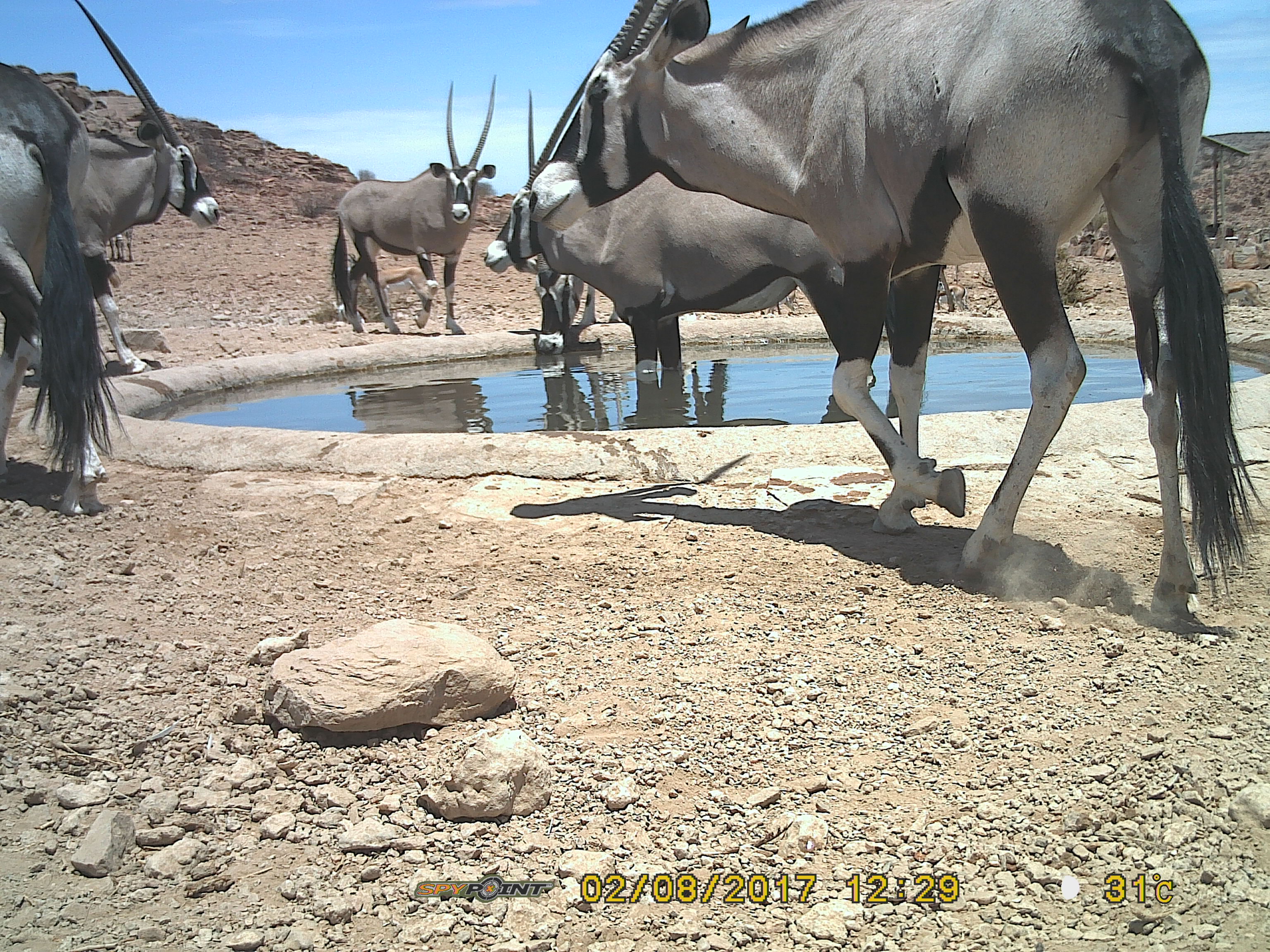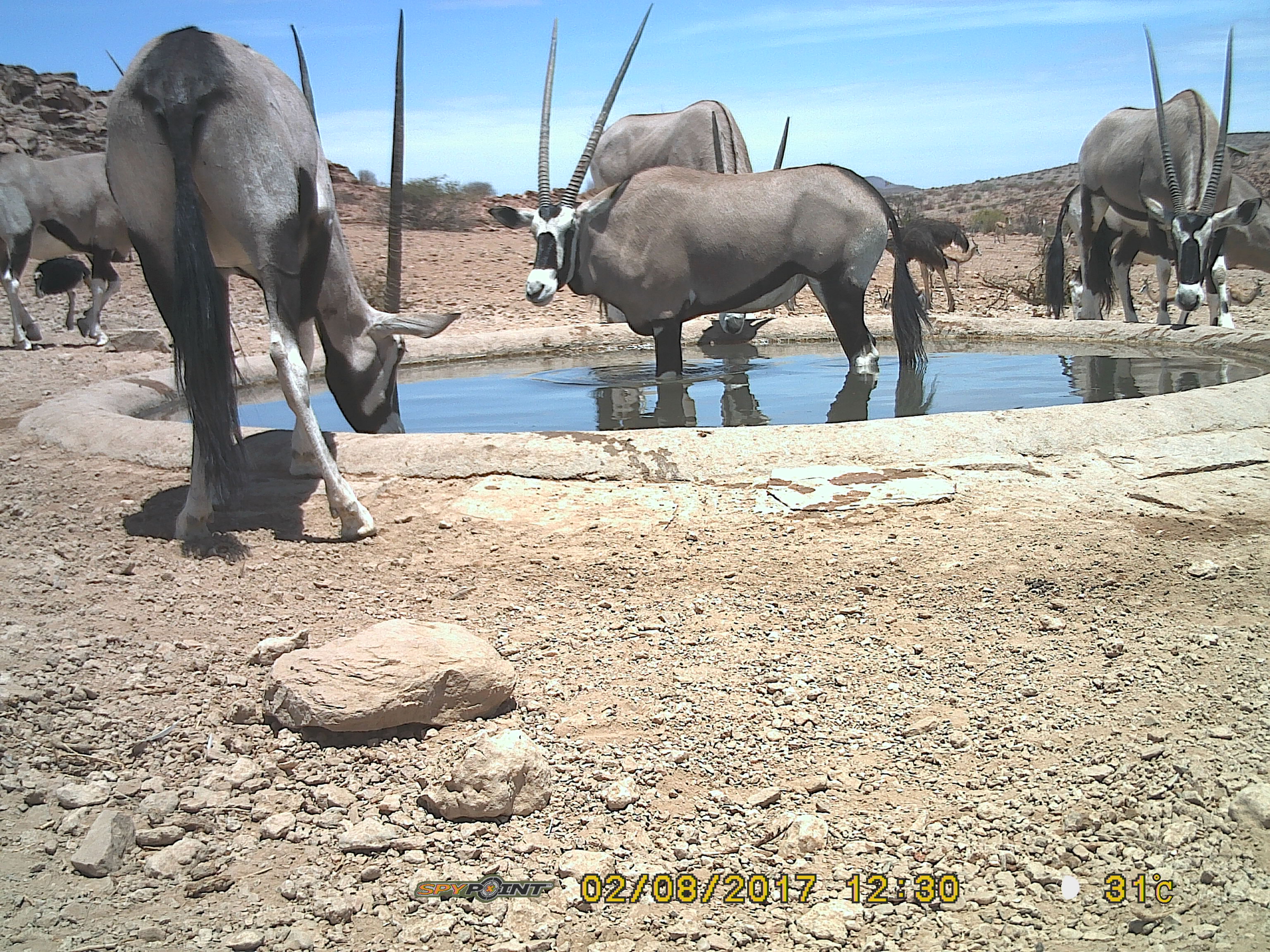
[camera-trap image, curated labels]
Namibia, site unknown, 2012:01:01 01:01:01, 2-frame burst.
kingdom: Animalia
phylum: Chordata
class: Mammalia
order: Artiodactyla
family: Bovidae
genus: Oryx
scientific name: Oryx gazella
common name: gemsbok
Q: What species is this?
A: Oryx gazella (gemsbok).